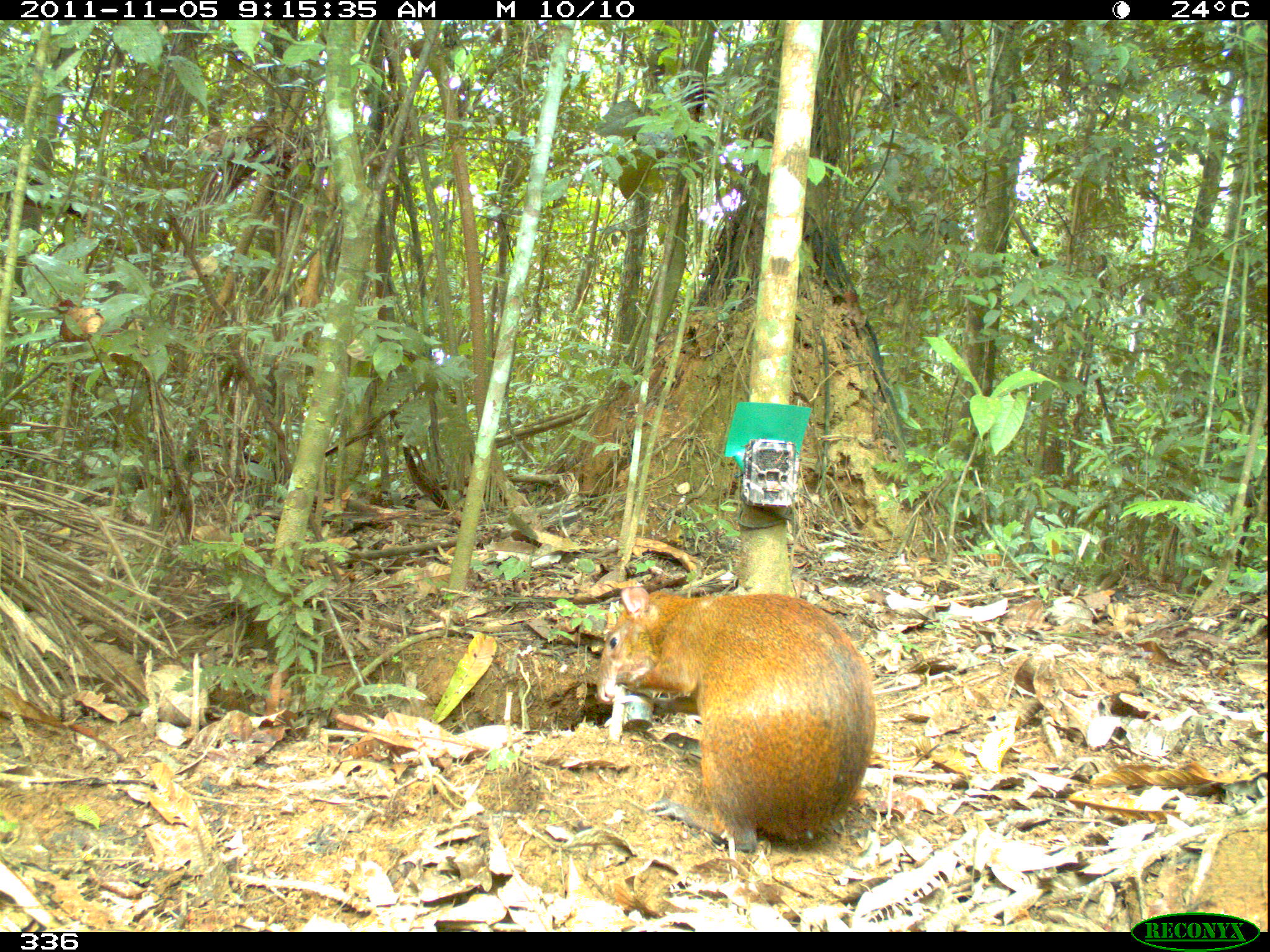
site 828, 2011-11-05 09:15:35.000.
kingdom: Animalia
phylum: Chordata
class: Mammalia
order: Rodentia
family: Dasyproctidae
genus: Dasyprocta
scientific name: Dasyprocta punctata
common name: central american agouti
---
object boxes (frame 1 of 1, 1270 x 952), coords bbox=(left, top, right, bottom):
dasyprocta punctata: bbox=(596, 587, 875, 852)